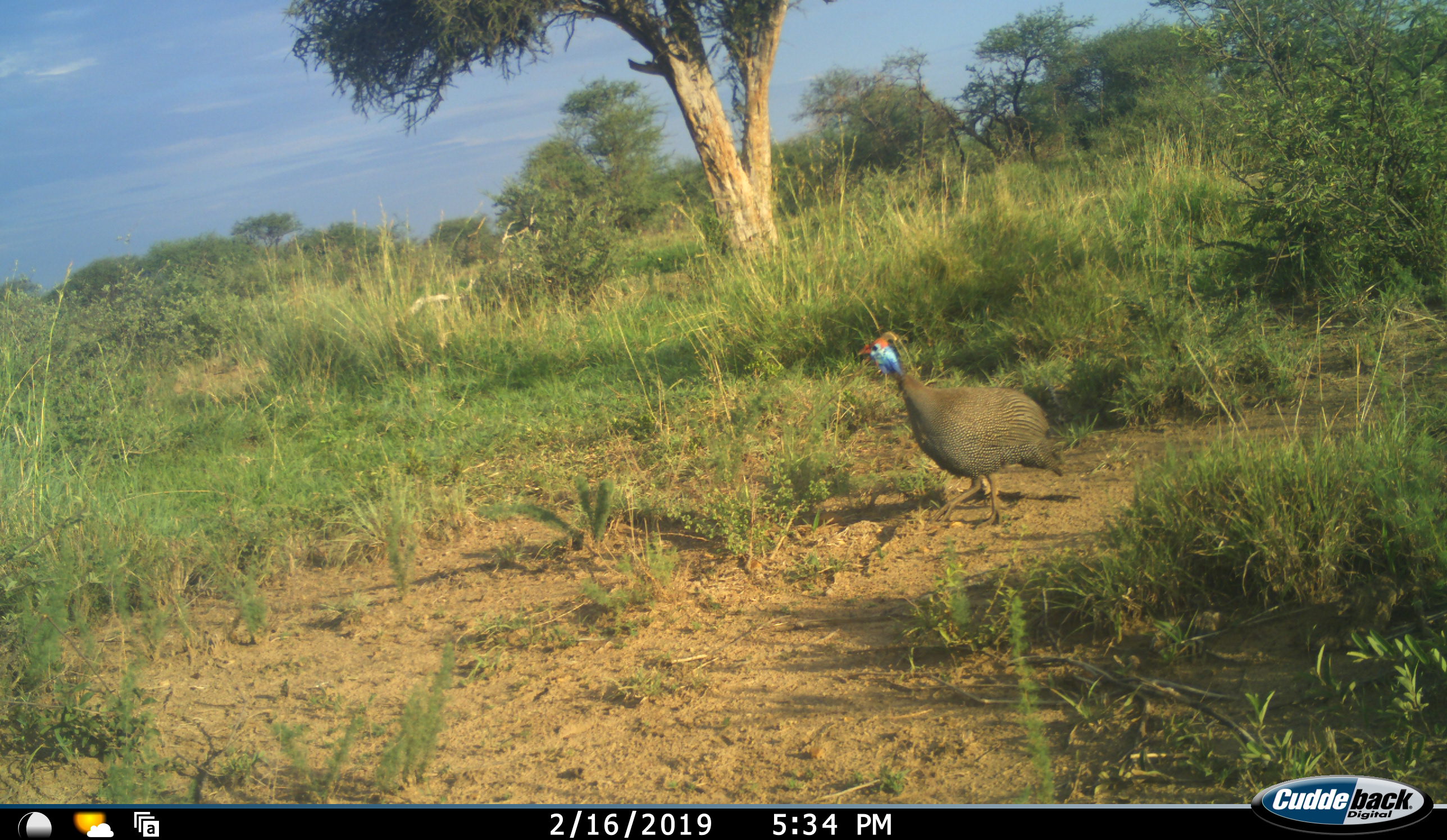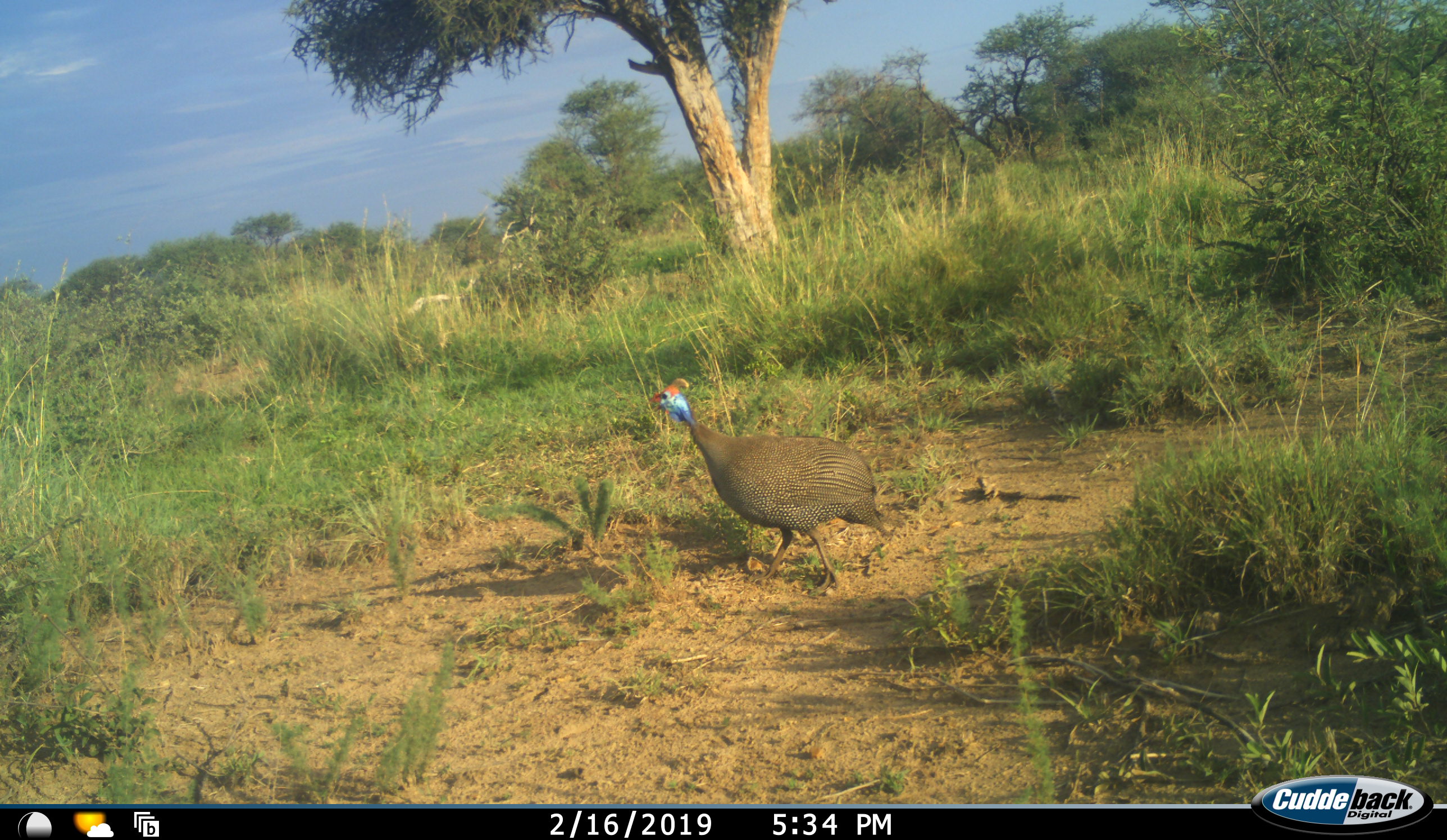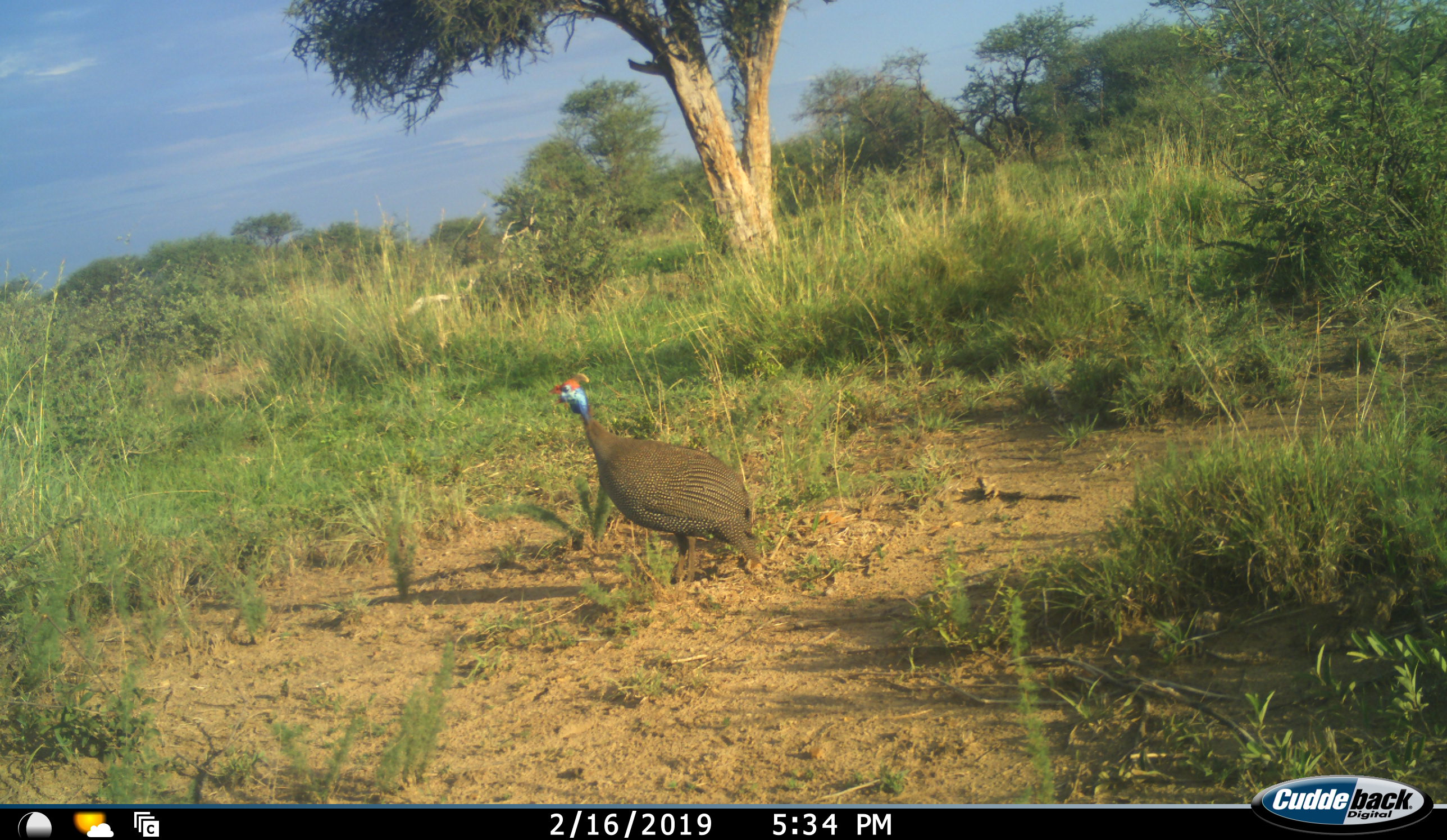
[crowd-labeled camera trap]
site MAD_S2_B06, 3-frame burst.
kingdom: Animalia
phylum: Chordata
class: Aves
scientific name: Aves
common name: bird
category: birdother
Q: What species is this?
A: Birdother (bird) (Aves).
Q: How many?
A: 1.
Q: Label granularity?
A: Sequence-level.